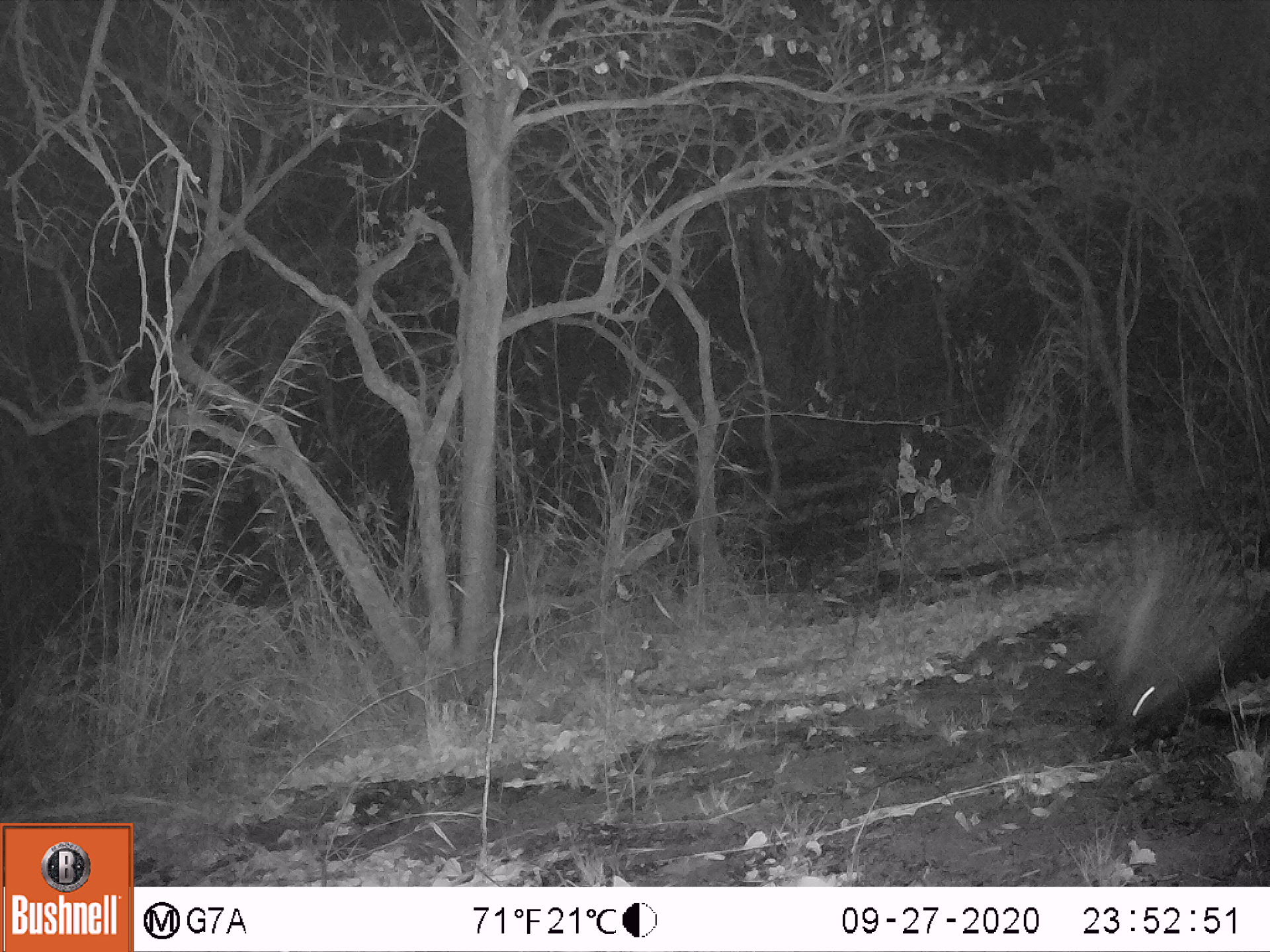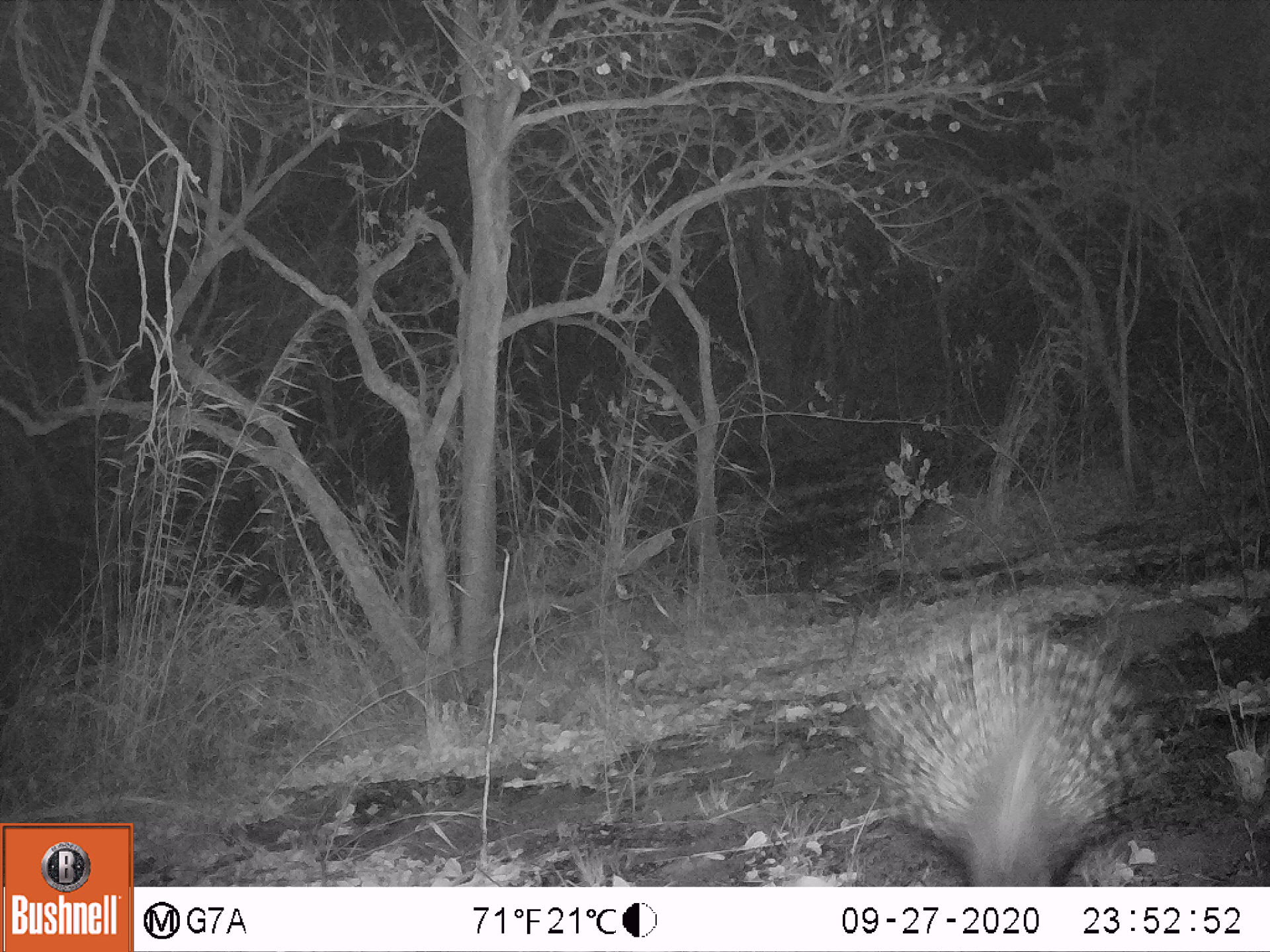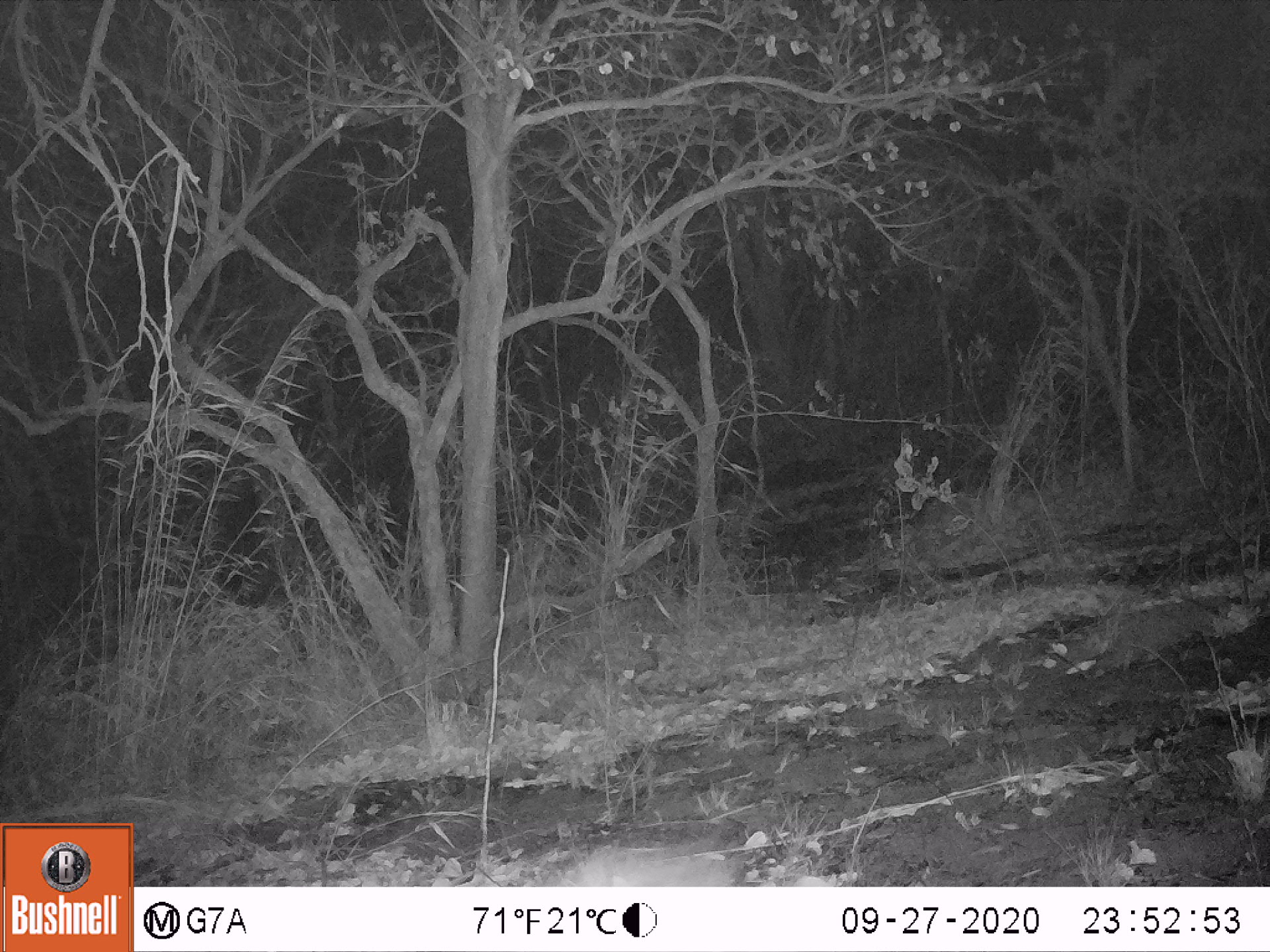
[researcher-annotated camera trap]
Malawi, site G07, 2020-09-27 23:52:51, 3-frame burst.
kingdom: Animalia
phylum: Chordata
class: Mammalia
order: Rodentia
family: Hystricidae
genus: Hystrix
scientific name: Hystrix africaeaustralis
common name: cape porcupine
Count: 1.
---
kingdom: Animalia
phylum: Chordata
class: Mammalia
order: Artiodactyla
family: Bovidae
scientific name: Antilopinae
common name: small antelope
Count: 1.